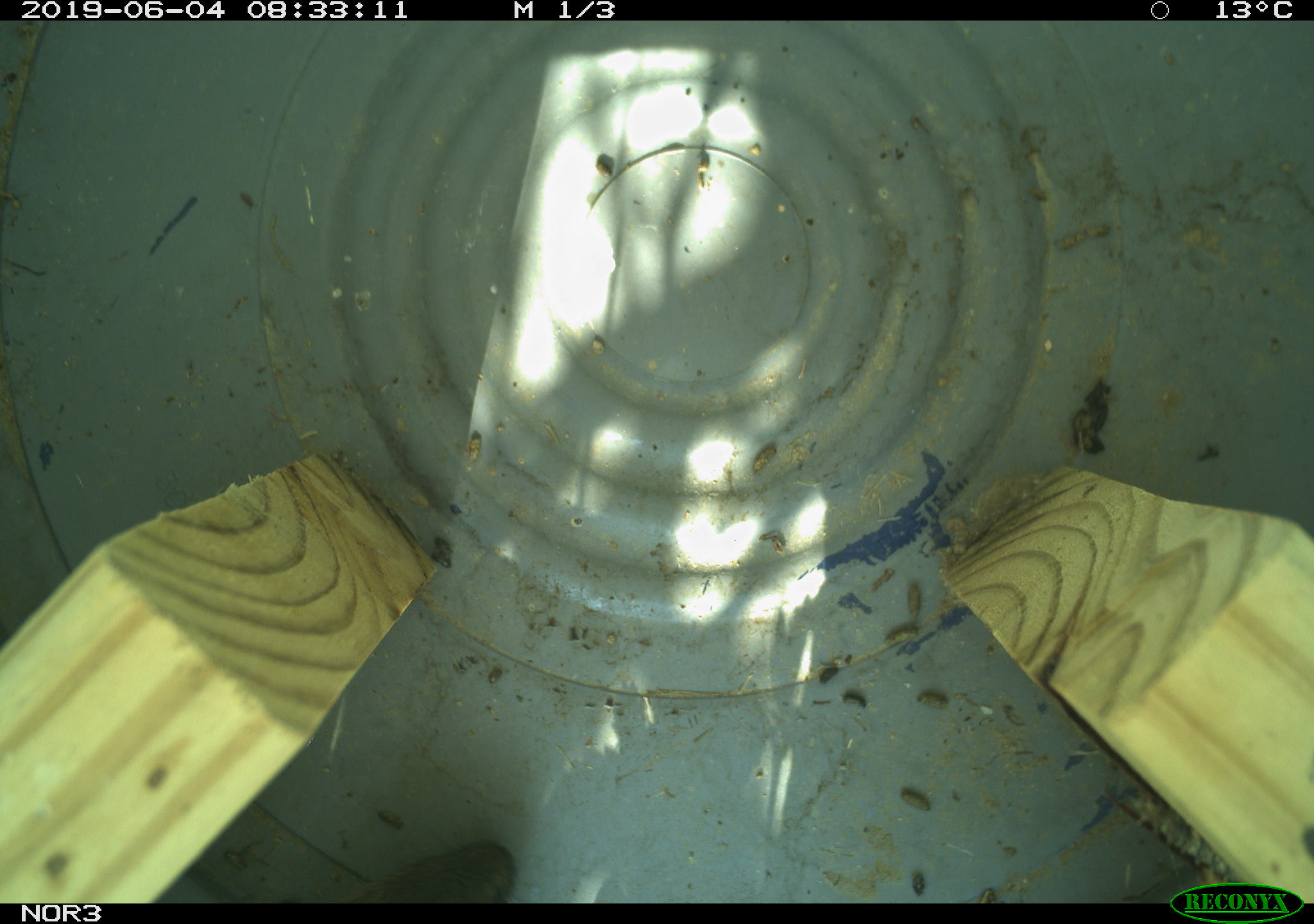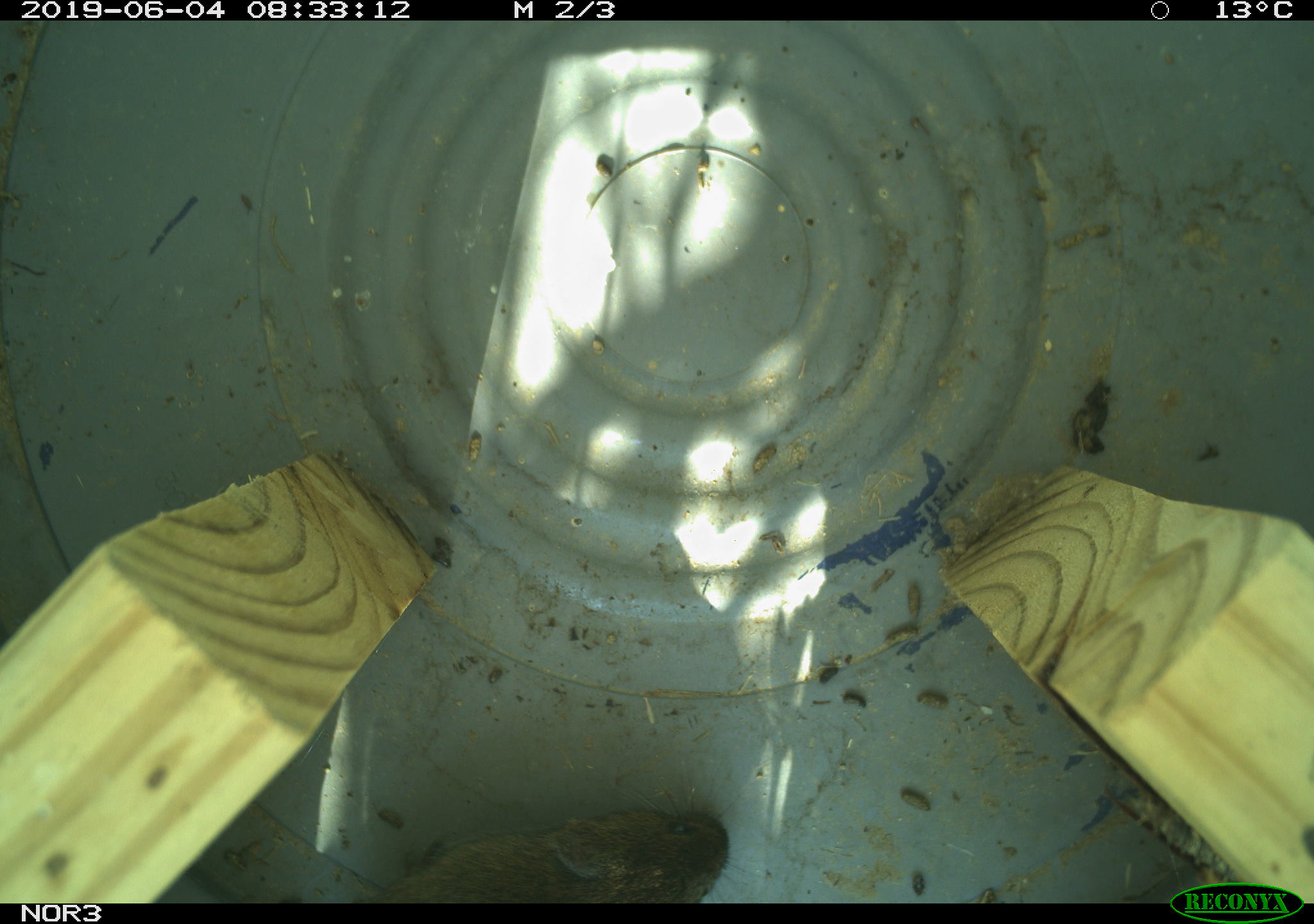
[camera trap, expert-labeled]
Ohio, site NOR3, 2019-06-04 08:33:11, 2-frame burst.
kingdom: Animalia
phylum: Chordata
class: Mammalia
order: Rodentia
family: Cricetidae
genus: Microtus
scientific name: Microtus pennsylvanicus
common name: meadow vole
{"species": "meadow vole (Microtus pennsylvanicus)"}